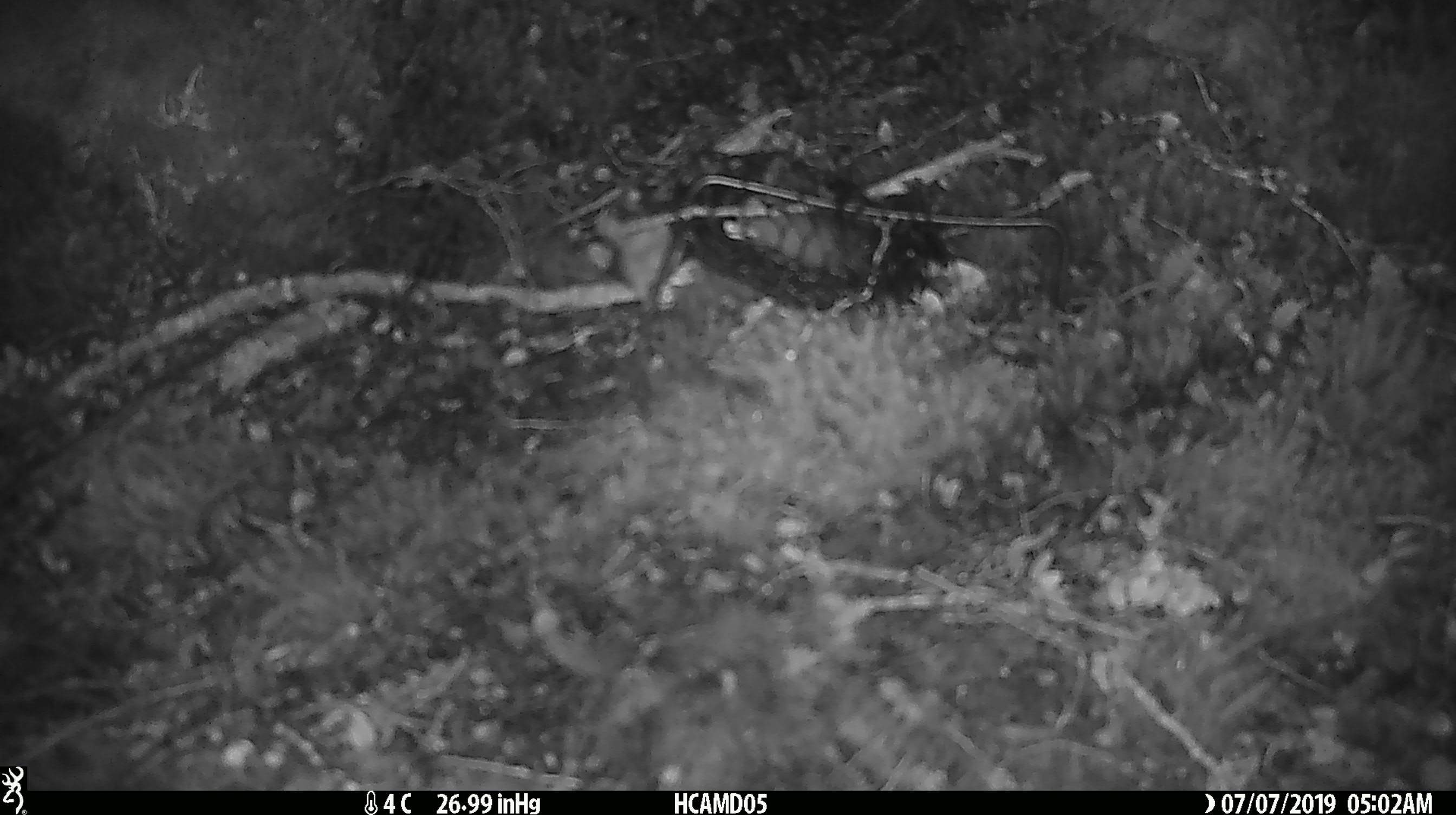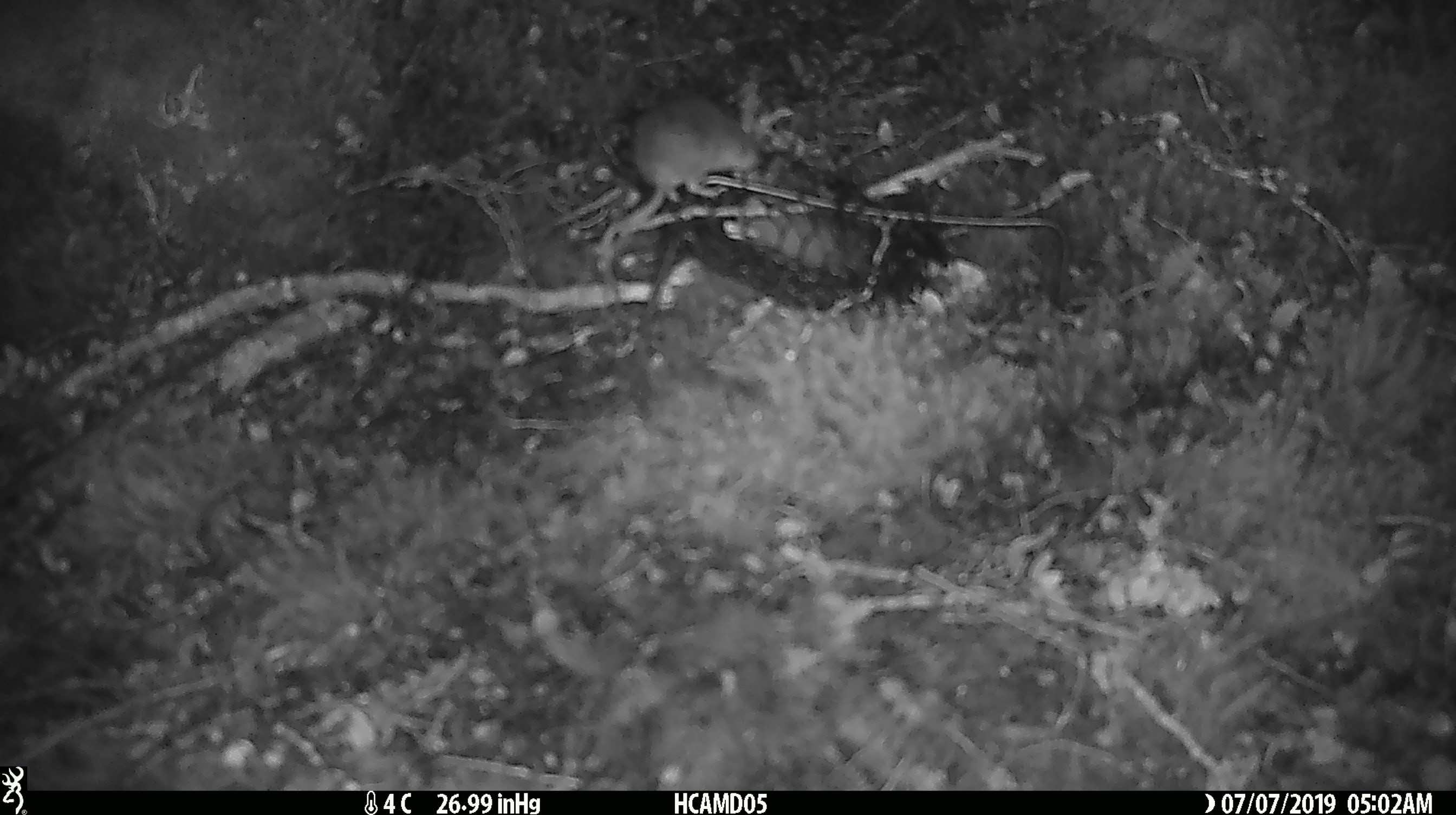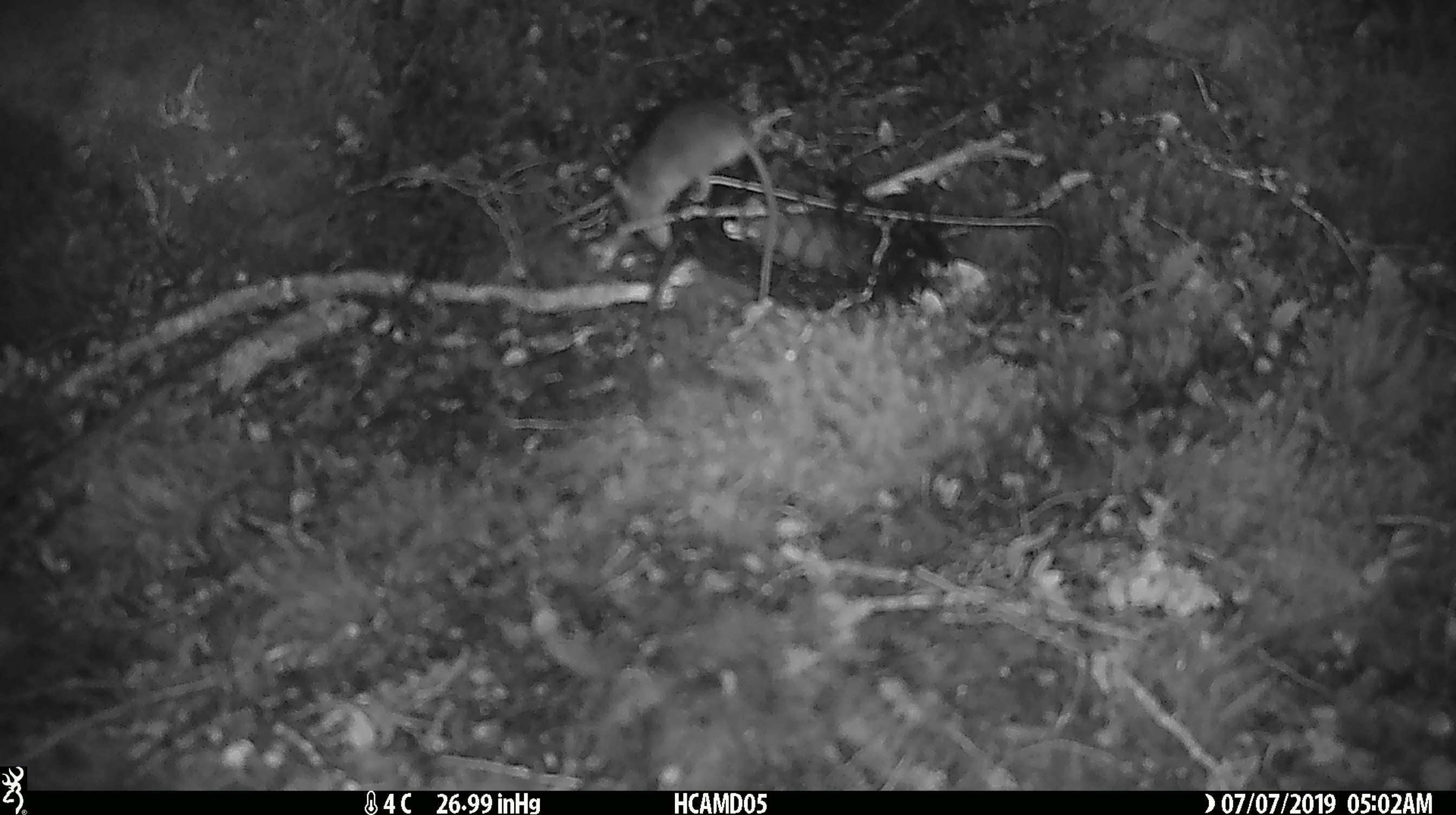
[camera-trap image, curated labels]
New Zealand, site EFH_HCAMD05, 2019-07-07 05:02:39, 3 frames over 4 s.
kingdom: Animalia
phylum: Chordata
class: Mammalia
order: Rodentia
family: Muridae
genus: Mus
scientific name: Mus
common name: mouse